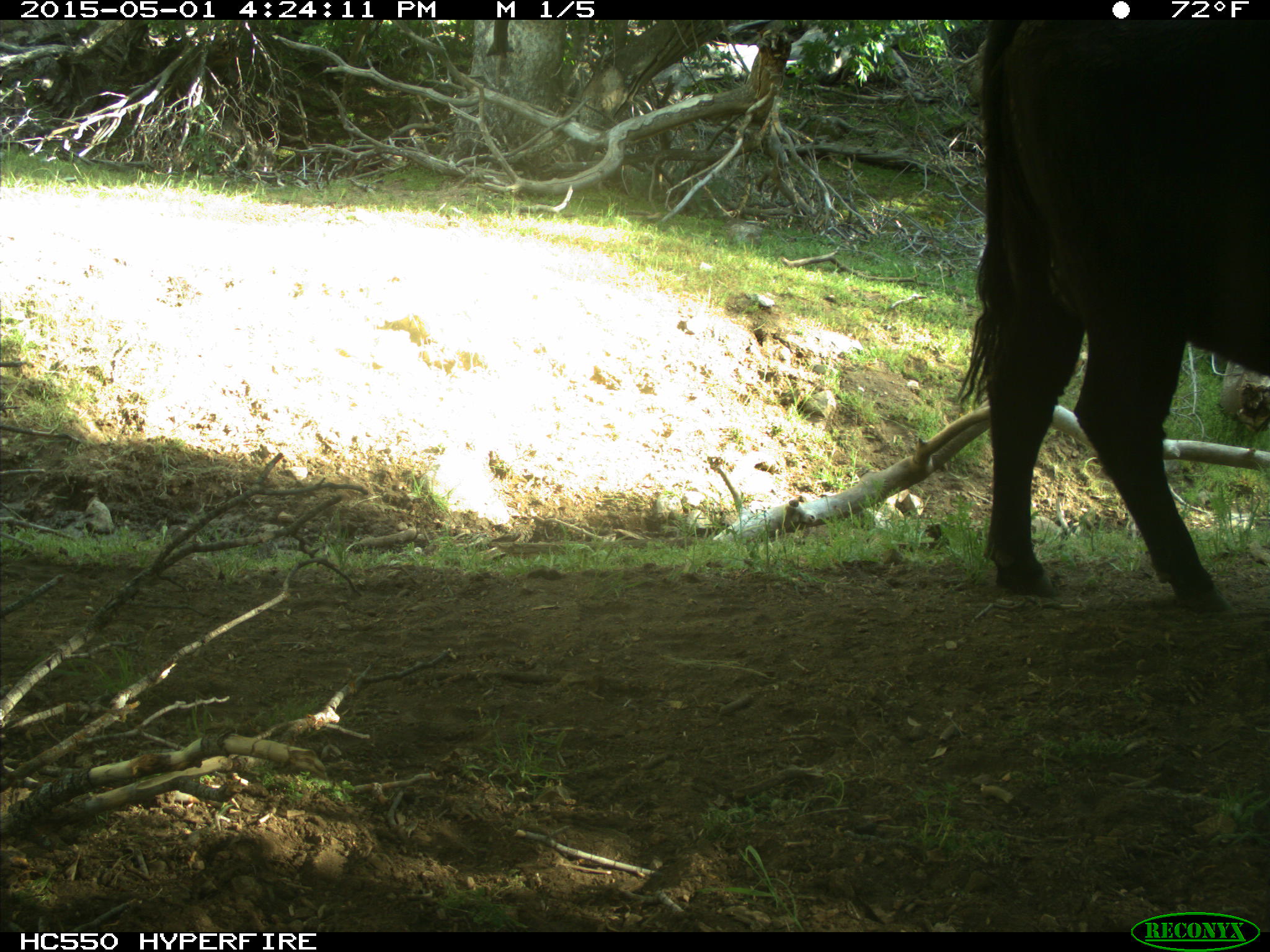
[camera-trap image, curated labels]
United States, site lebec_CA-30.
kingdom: Animalia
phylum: Chordata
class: Mammalia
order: Artiodactyla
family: Bovidae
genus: Bos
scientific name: Bos taurus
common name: domestic cow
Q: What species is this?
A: Bos taurus (domestic cow).